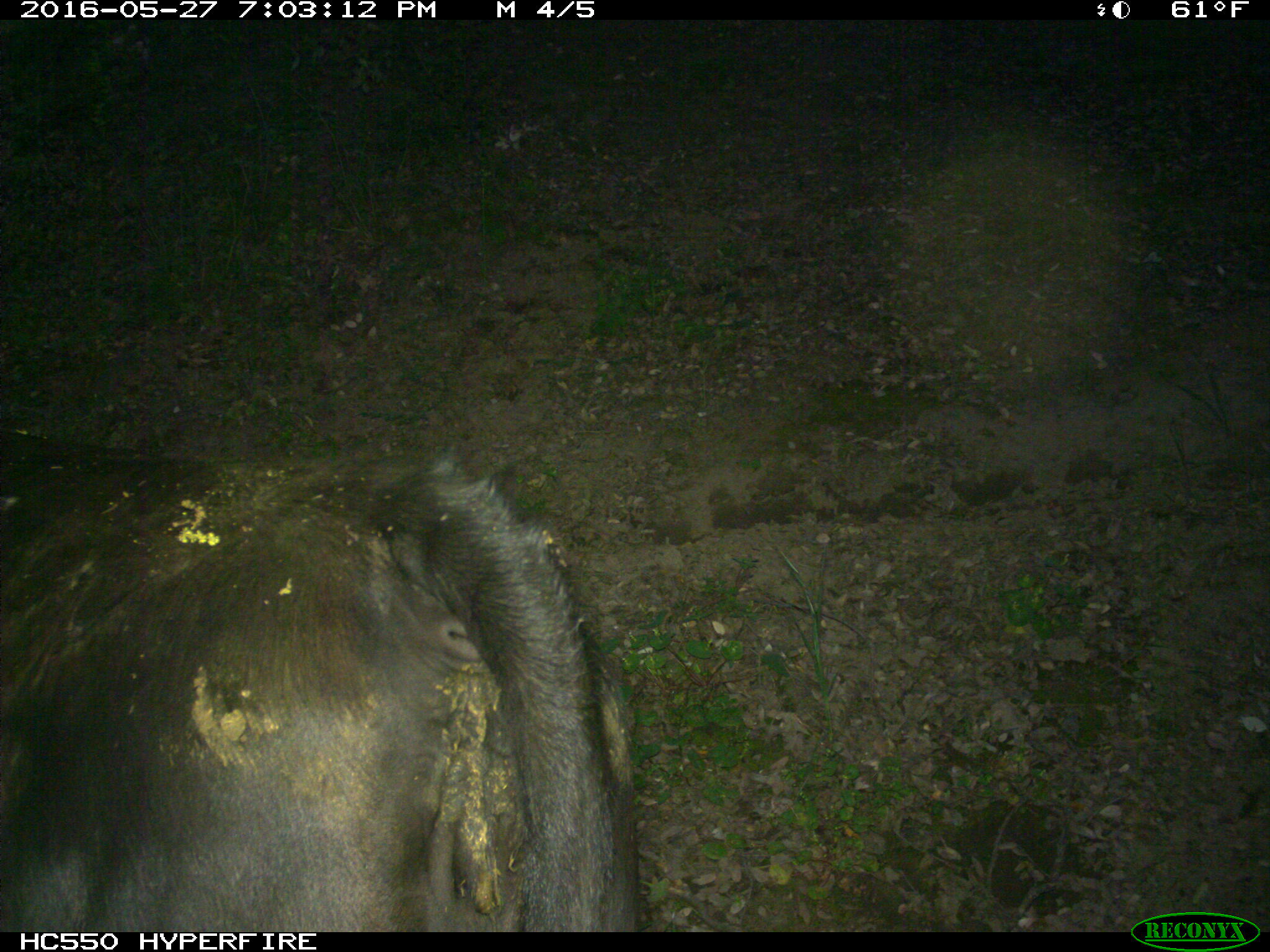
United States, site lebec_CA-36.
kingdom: Animalia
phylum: Chordata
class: Mammalia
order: Artiodactyla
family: Bovidae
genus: Bos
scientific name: Bos taurus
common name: domestic cow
Bos taurus (domestic cow).